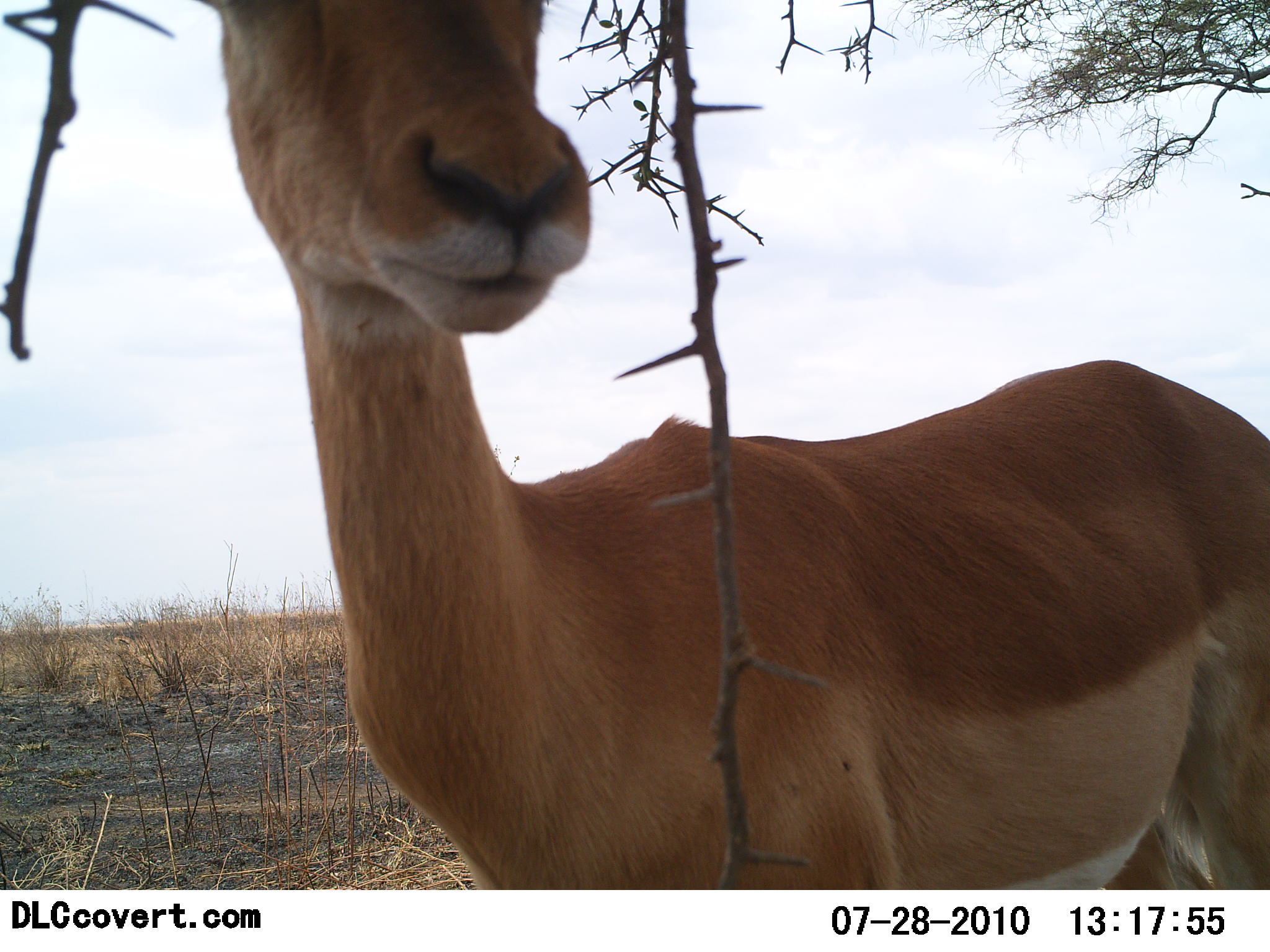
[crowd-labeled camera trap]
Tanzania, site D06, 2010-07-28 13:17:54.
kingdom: Animalia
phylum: Chordata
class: Mammalia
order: Artiodactyla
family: Bovidae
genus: Aepyceros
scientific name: Aepyceros melampus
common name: impala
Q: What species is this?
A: Impala (Aepyceros melampus).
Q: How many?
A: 1.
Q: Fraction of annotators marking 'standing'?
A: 100%.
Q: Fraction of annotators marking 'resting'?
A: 0%.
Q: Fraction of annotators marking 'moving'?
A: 0%.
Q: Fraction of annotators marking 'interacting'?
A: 0%.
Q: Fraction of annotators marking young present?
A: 0%.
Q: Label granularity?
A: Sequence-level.